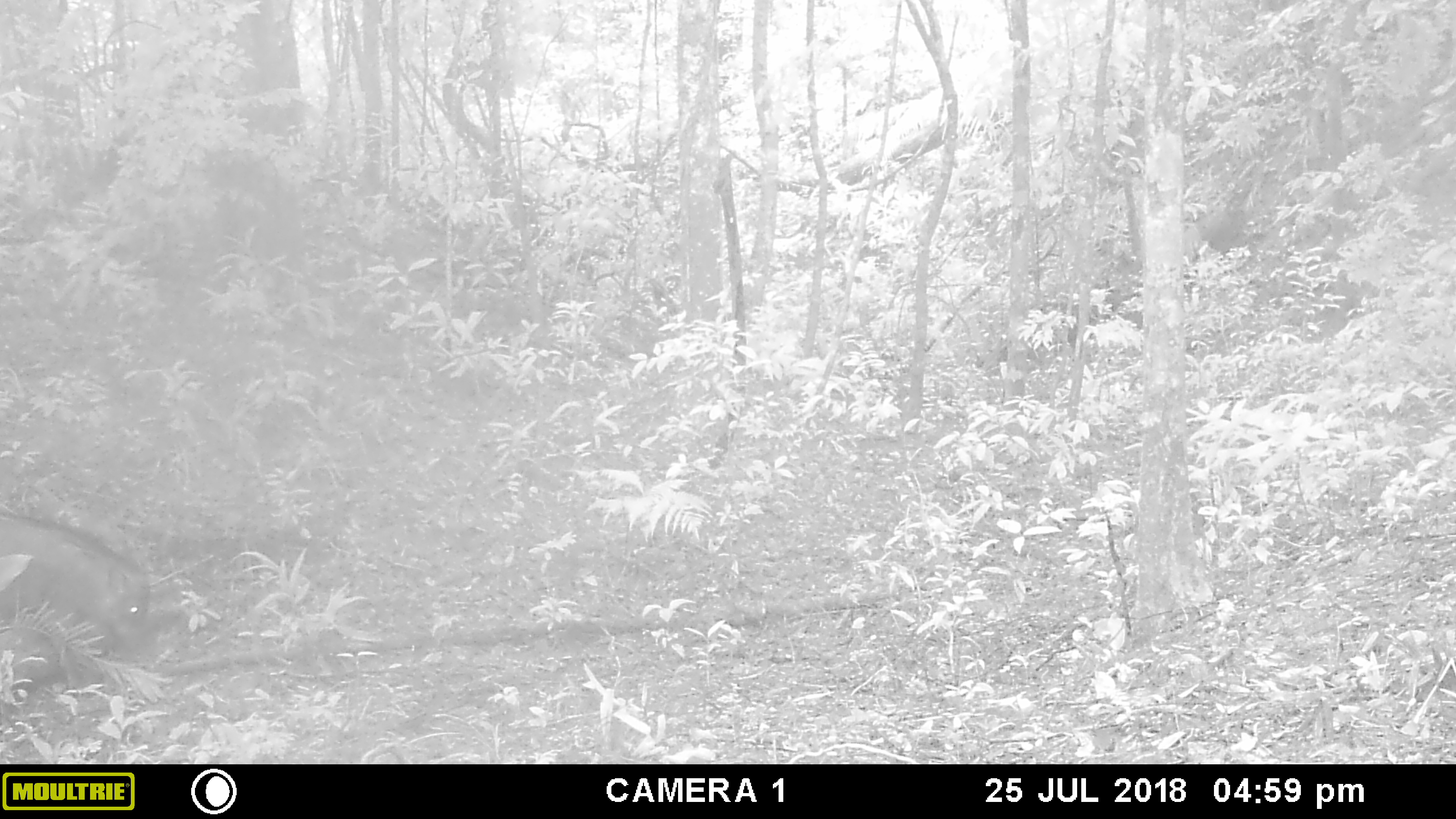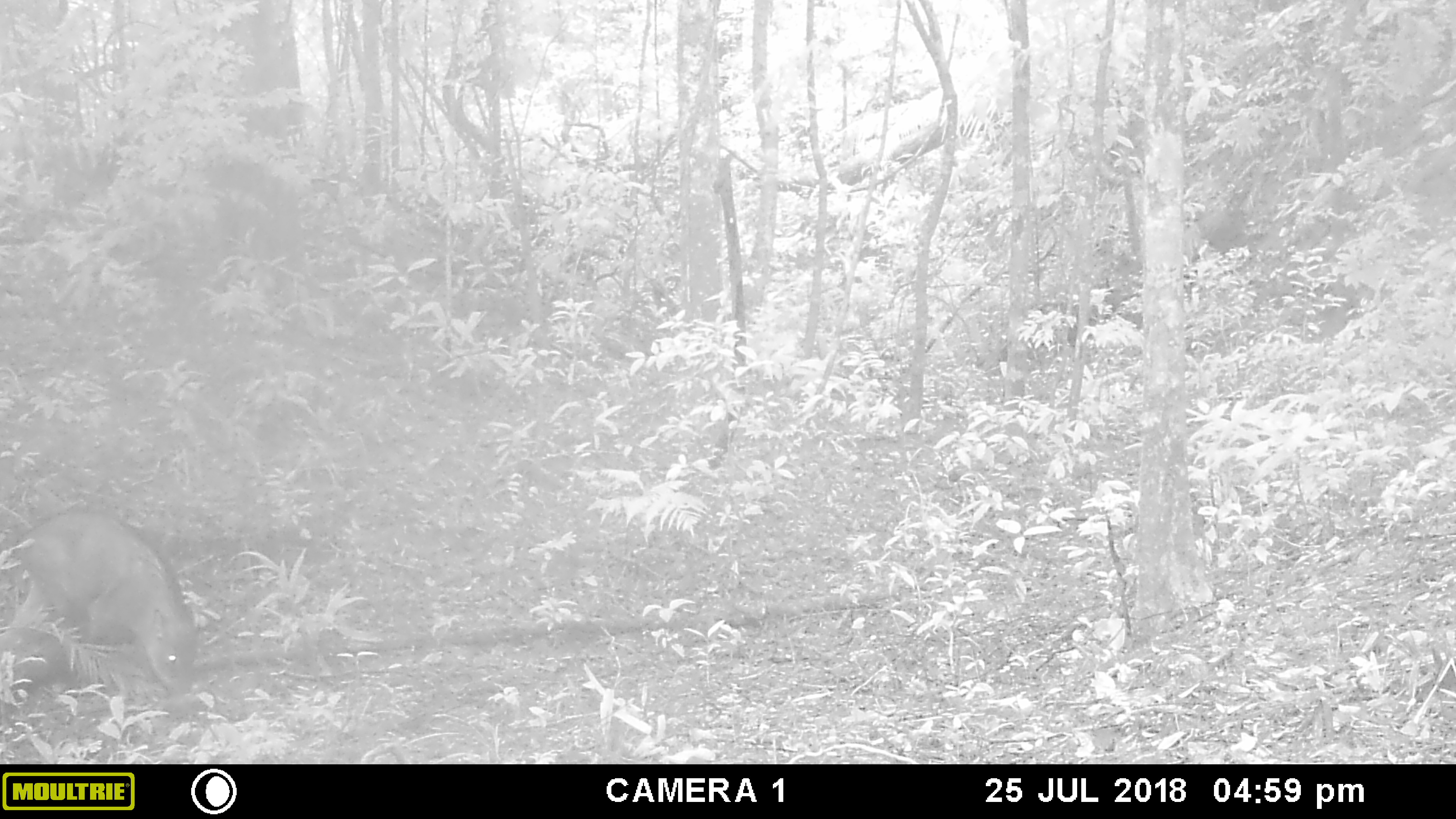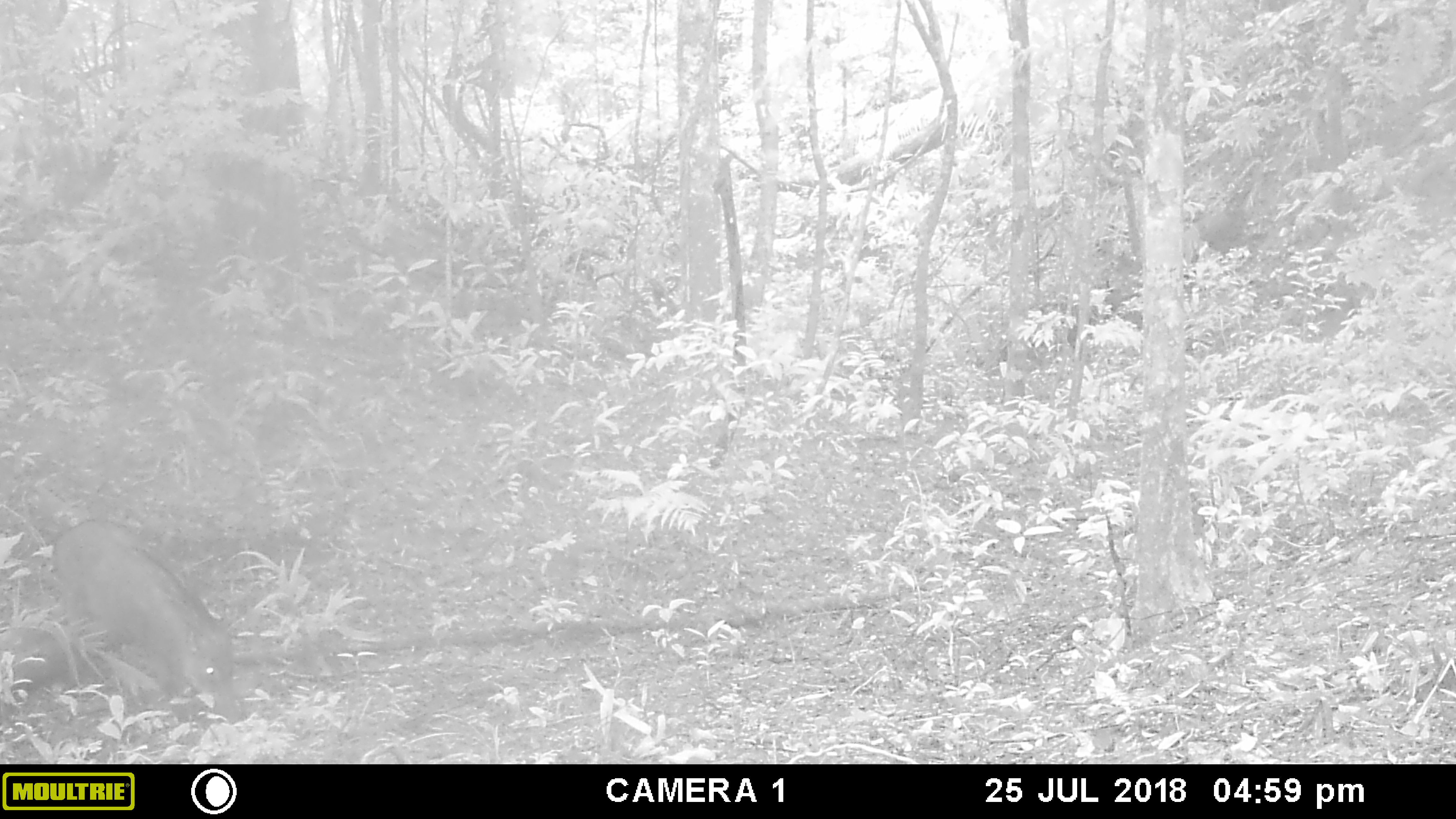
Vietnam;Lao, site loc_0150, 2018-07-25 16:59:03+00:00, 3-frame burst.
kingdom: Animalia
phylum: Chordata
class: Mammalia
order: Artiodactyla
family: Suidae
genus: Sus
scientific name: Sus scrofa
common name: eurasian wild pig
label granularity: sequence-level